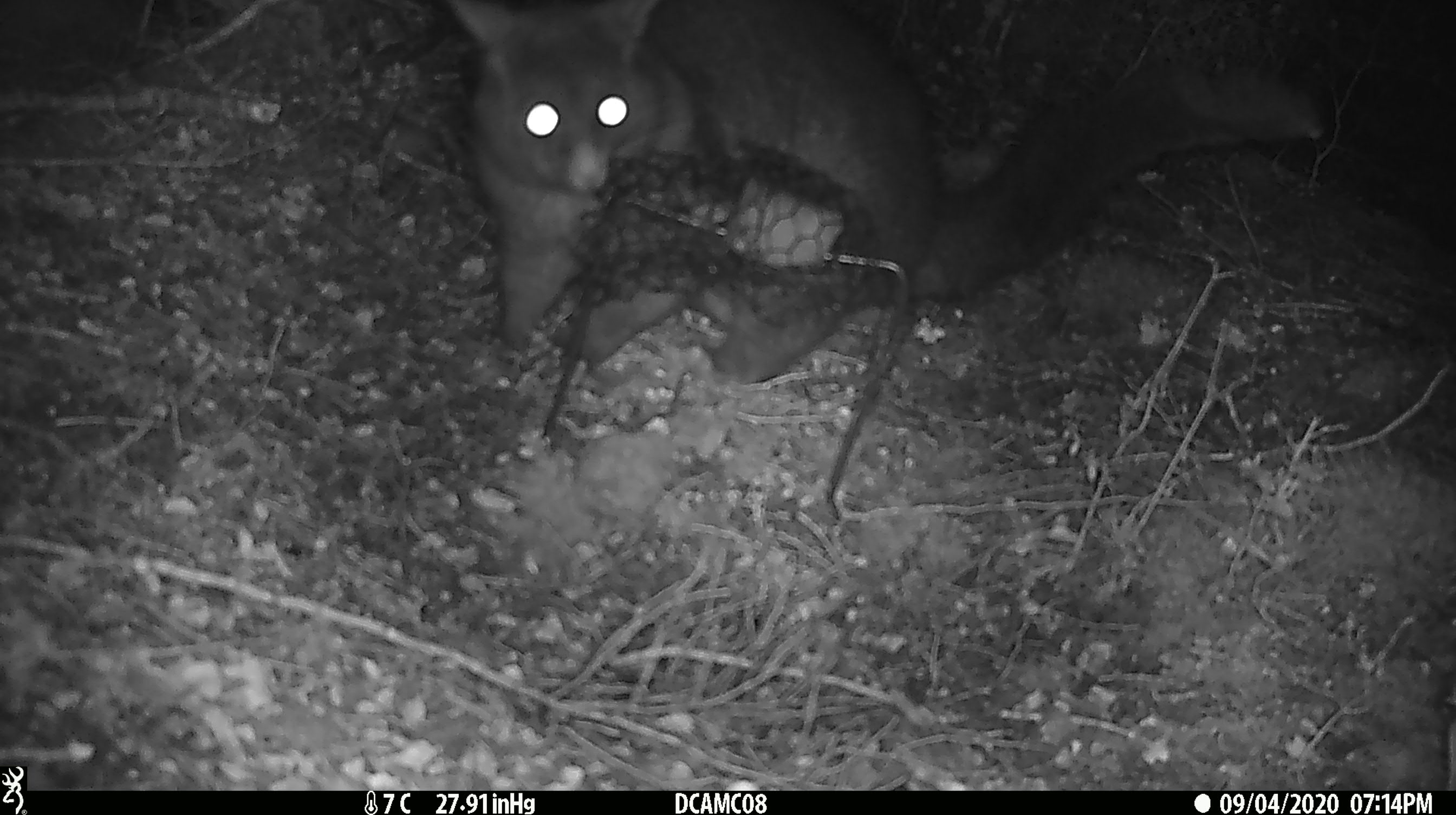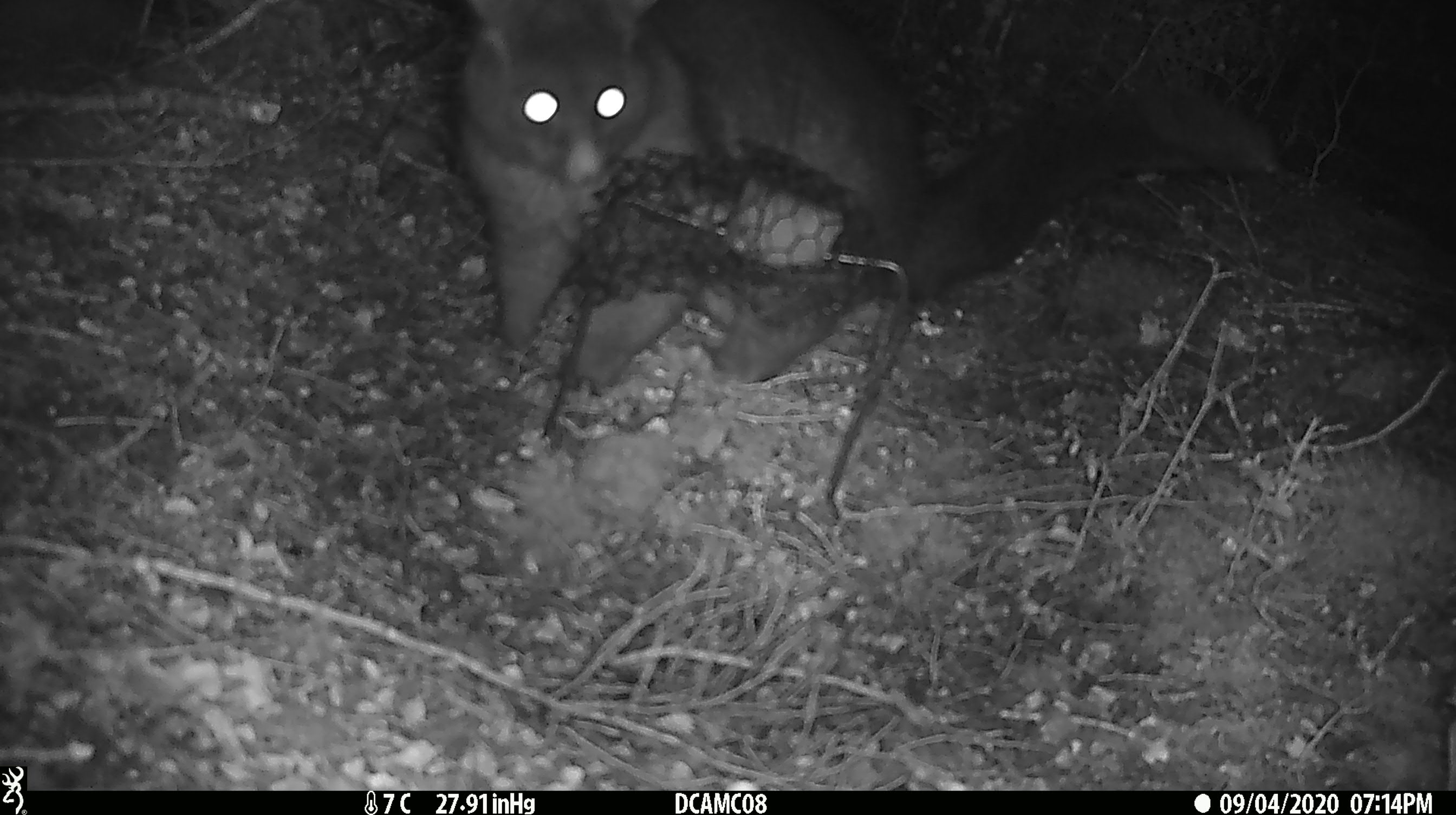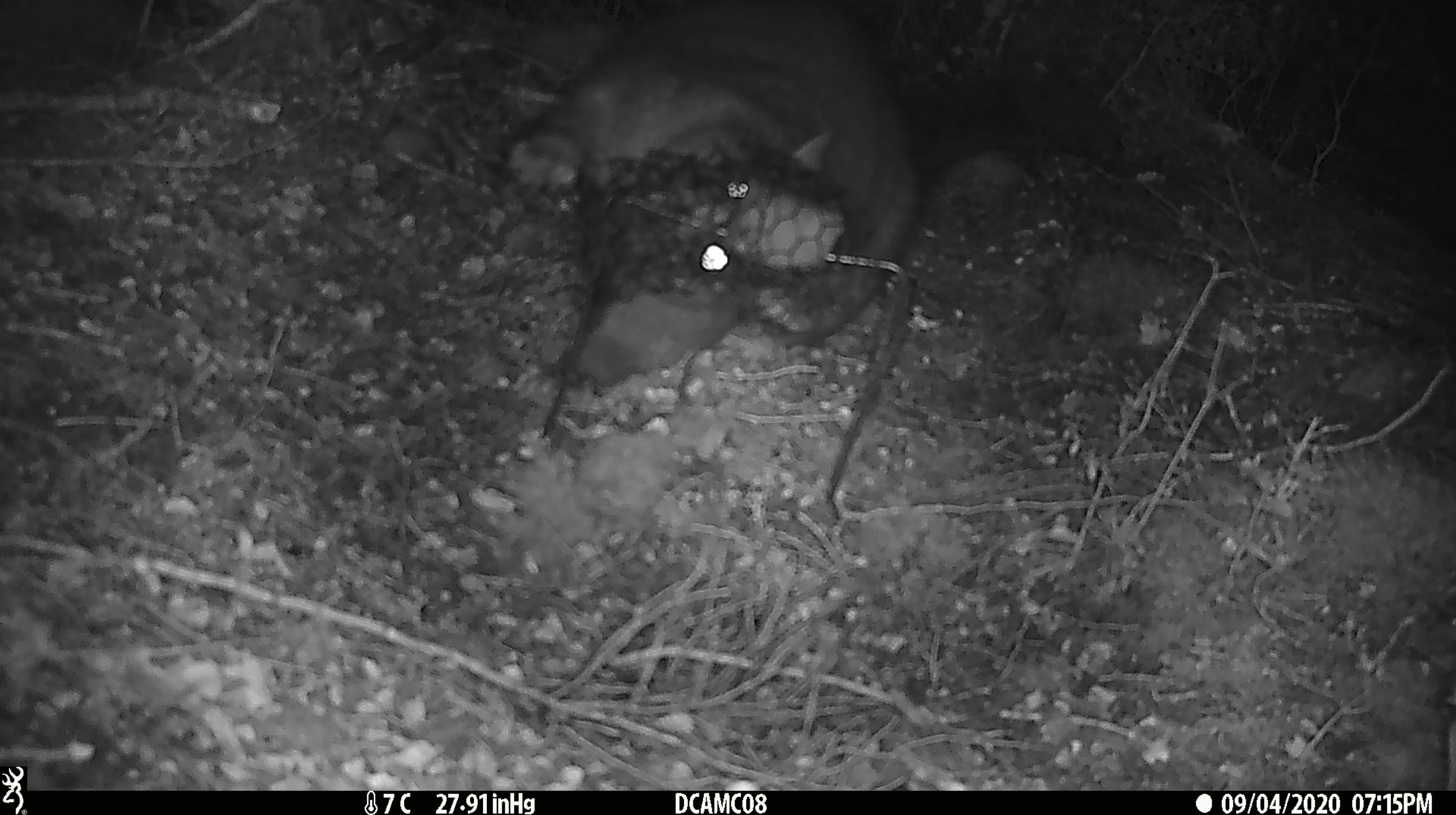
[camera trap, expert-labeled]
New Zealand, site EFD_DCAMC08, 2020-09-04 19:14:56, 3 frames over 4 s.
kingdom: Animalia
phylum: Chordata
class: Mammalia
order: Diprotodontia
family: Phalangeridae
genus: Trichosurus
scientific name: Trichosurus vulpecula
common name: common brushtail possum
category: possum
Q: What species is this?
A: Possum (common brushtail possum) (Trichosurus vulpecula).